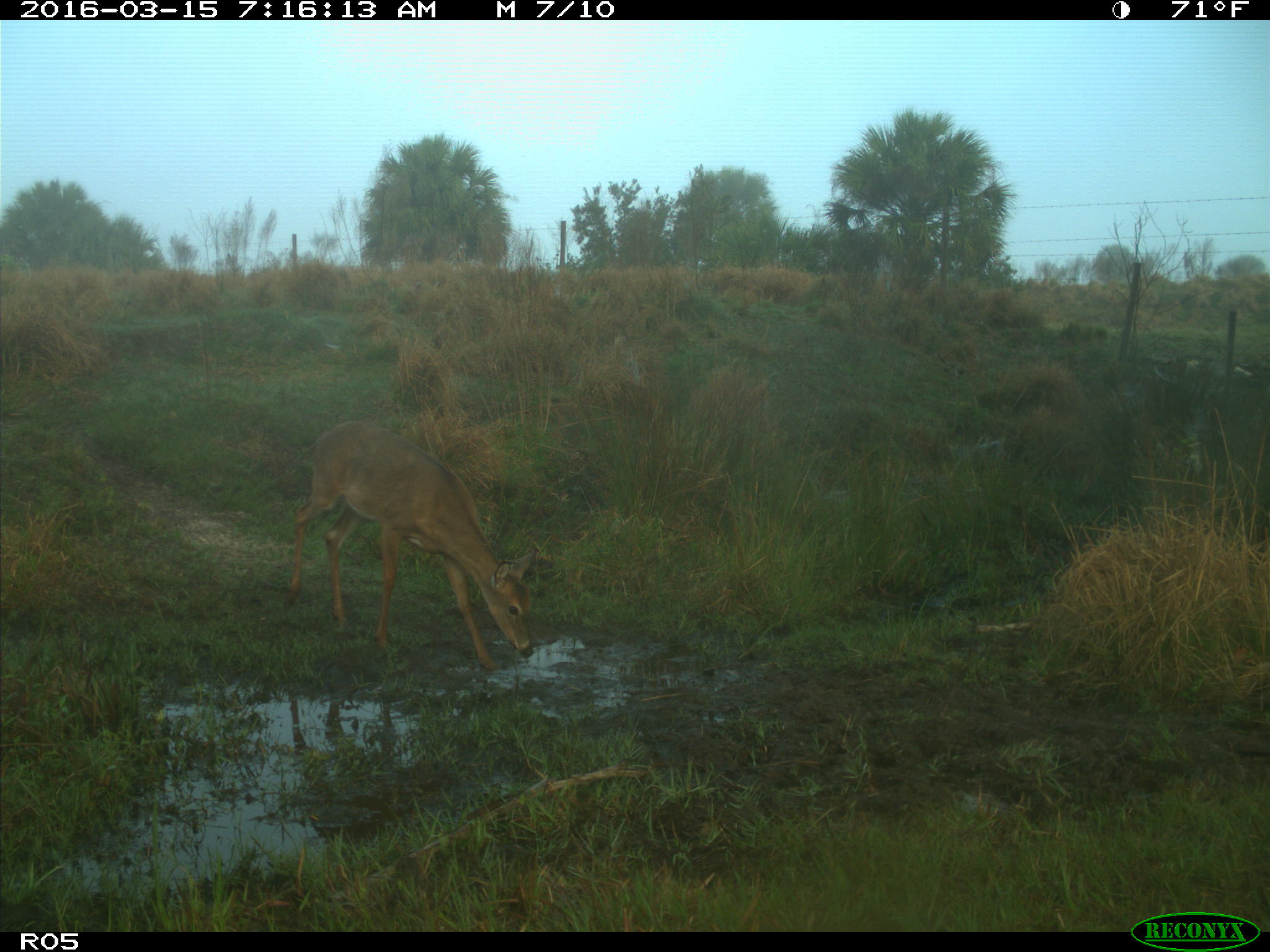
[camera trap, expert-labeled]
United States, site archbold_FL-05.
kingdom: Animalia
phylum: Chordata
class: Mammalia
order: Artiodactyla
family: Cervidae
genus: Odocoileus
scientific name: Odocoileus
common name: deer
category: unidentified deer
Unidentified deer (deer) (Odocoileus).